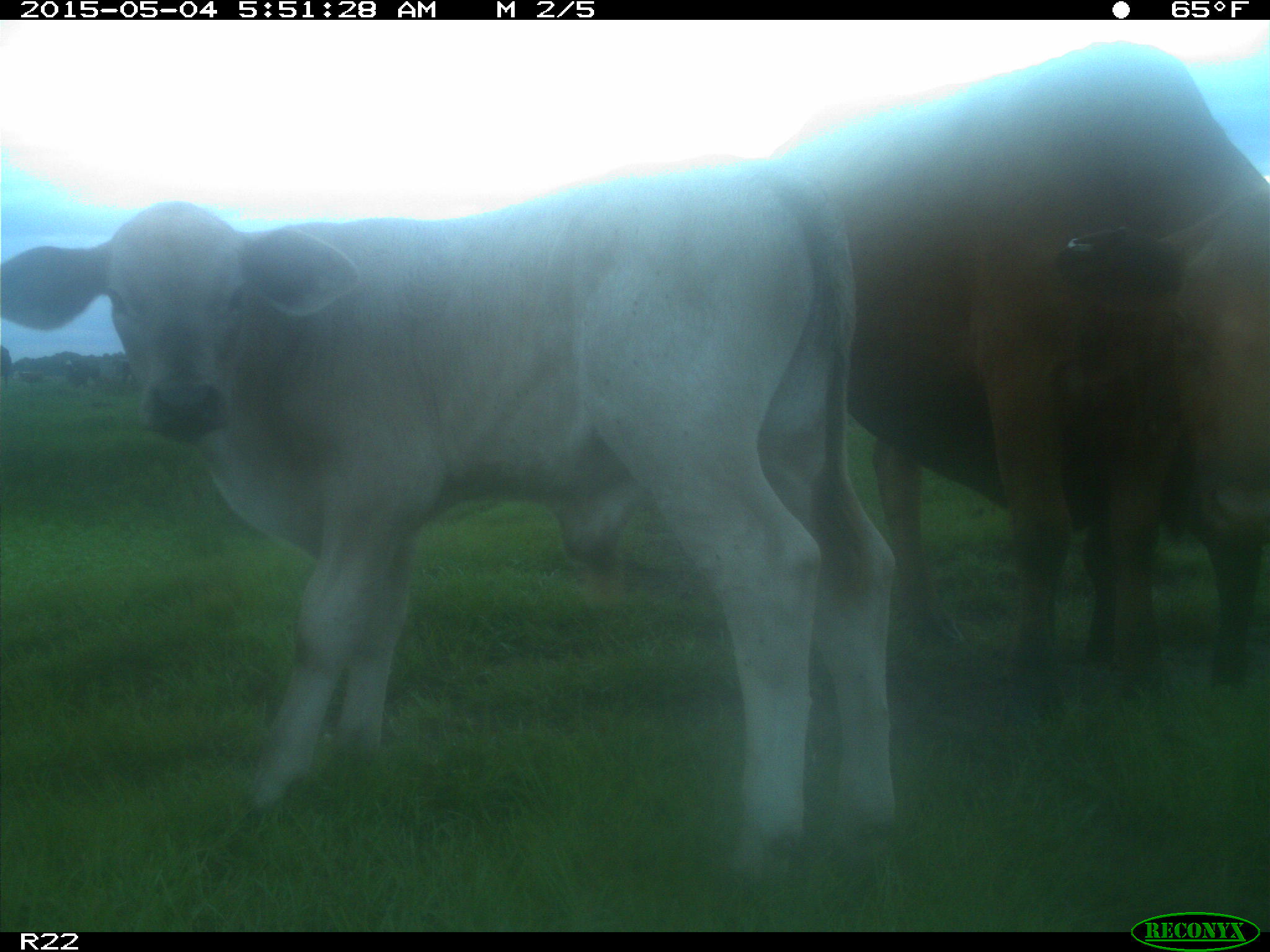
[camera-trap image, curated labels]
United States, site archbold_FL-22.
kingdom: Animalia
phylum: Chordata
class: Mammalia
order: Artiodactyla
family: Bovidae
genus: Bos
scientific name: Bos taurus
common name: domestic cow